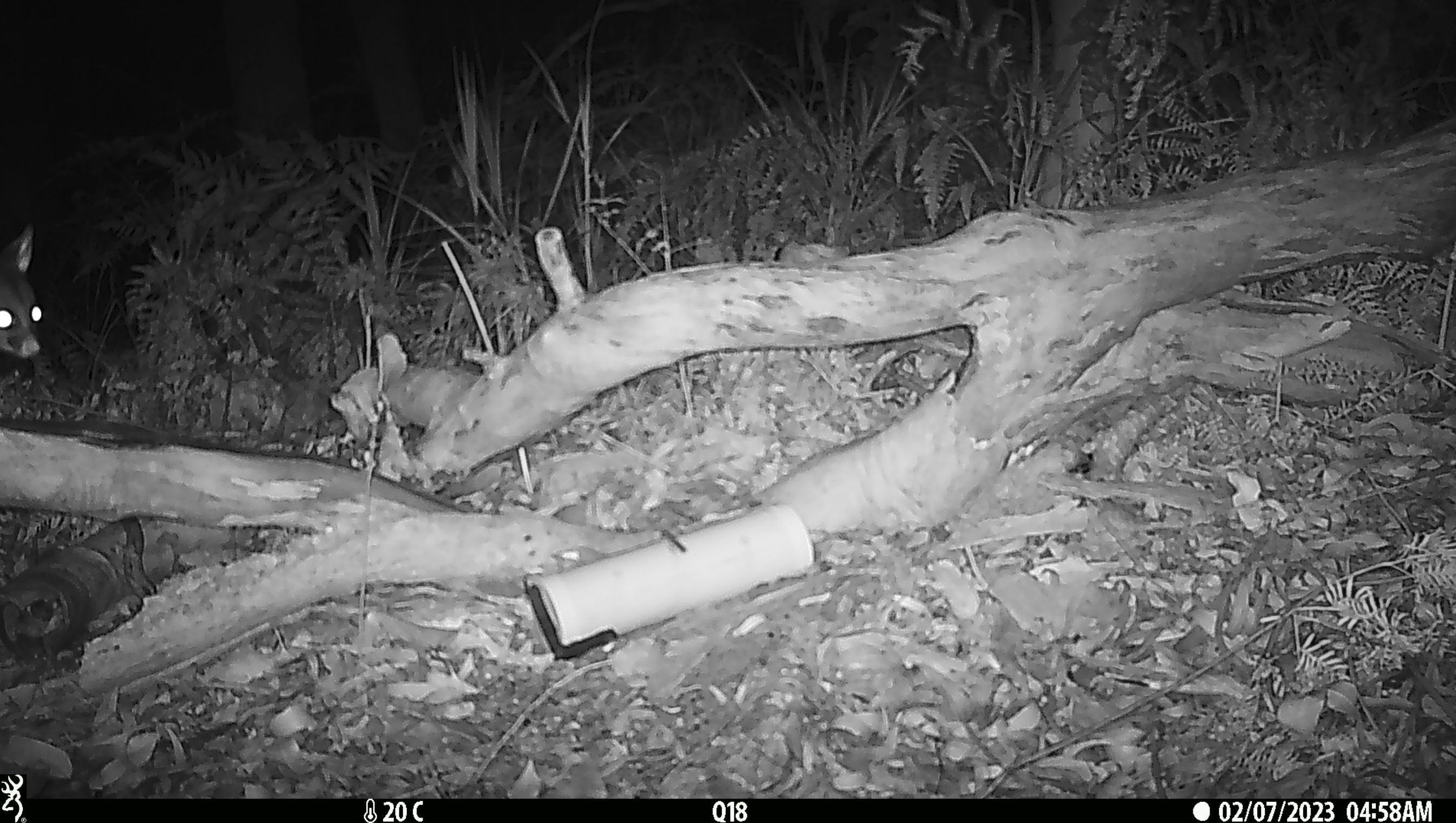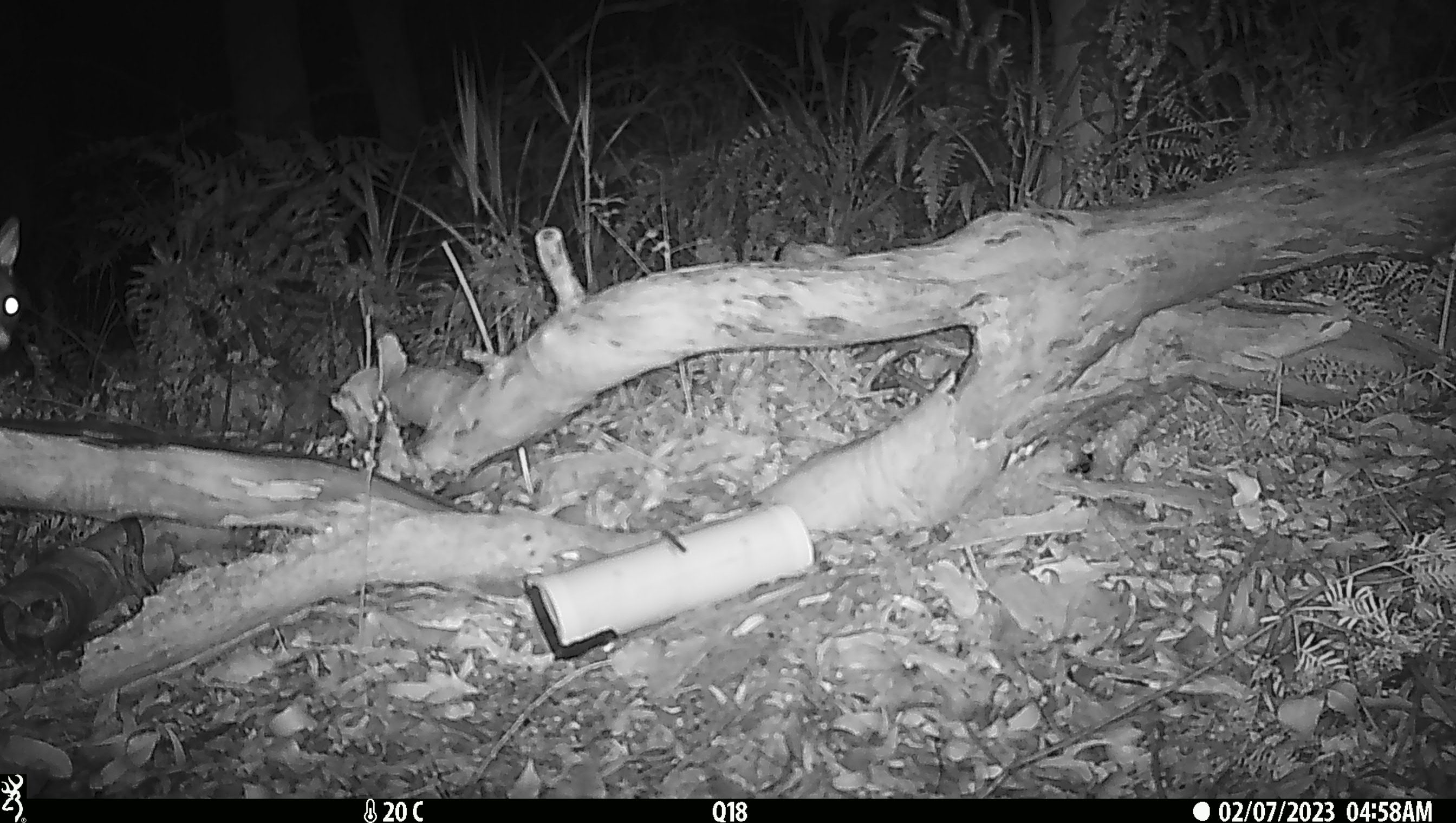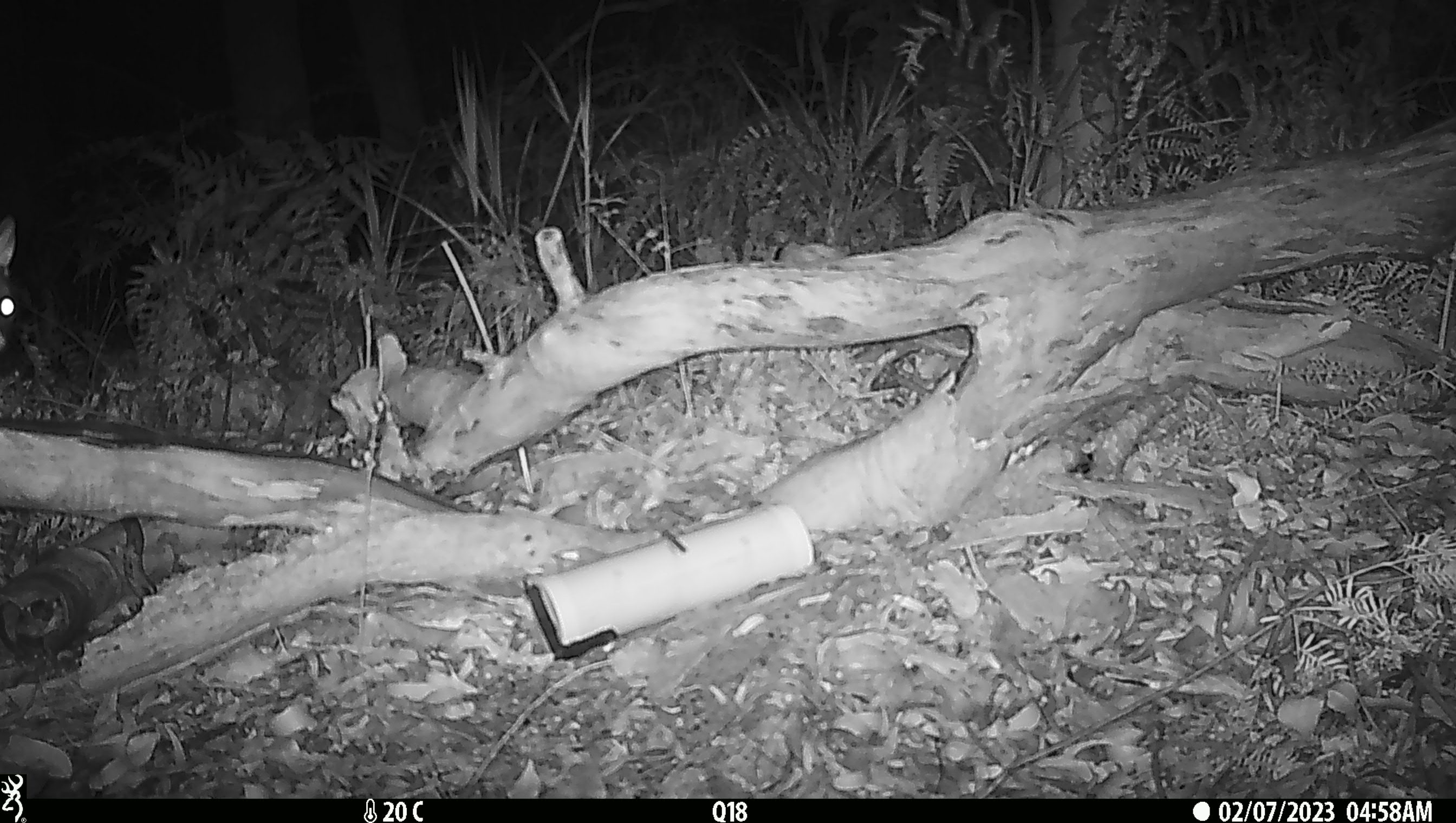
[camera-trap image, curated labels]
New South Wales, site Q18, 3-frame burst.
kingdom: Animalia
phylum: Chordata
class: Mammalia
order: Diprotodontia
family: Phalangeridae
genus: Trichosurus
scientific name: Trichosurus vulpecula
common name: common brushtail possum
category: possum